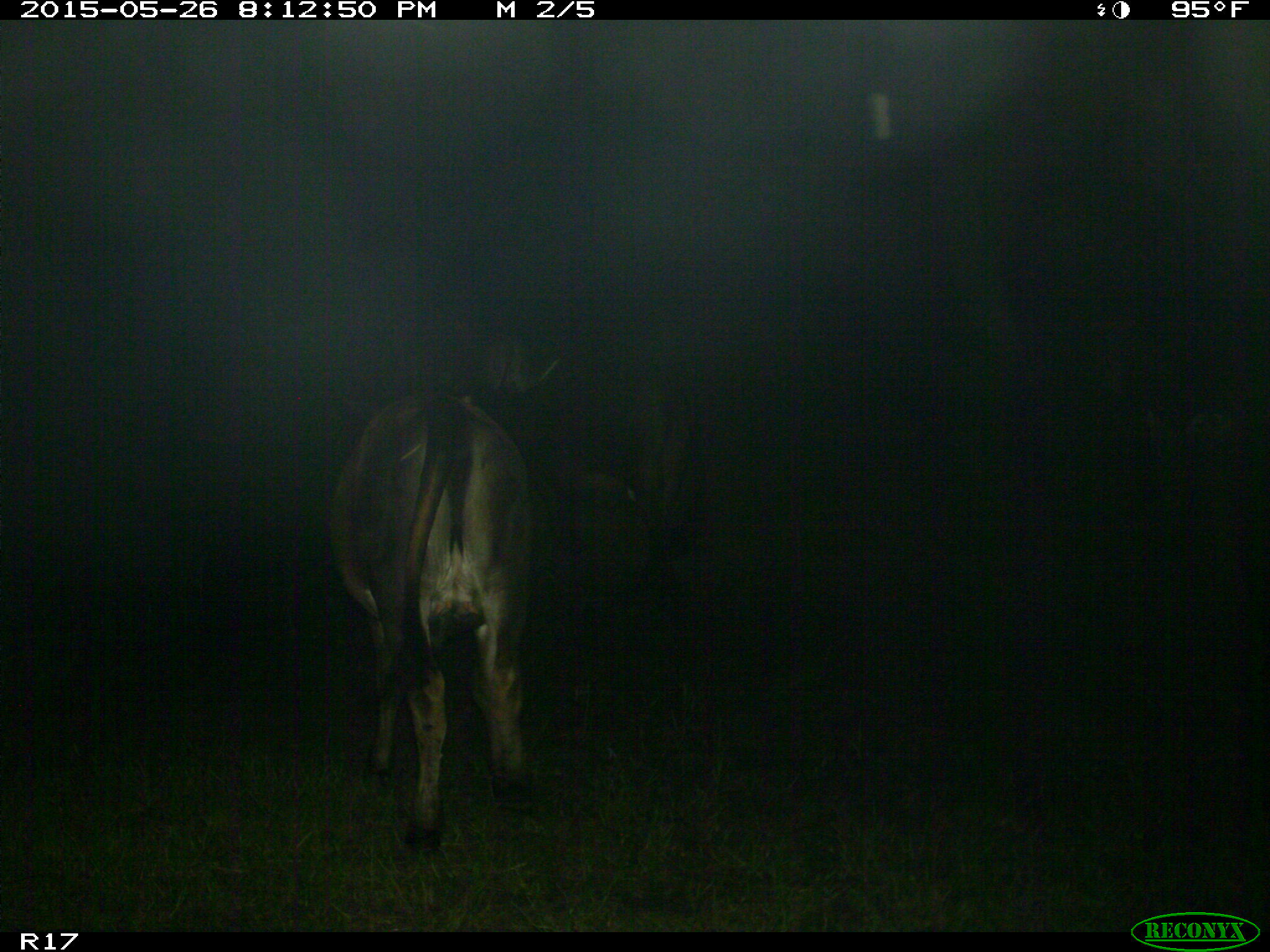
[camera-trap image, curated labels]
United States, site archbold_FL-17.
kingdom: Animalia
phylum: Chordata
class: Mammalia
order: Artiodactyla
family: Bovidae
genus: Bos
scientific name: Bos taurus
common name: domestic cow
Bos taurus (domestic cow).